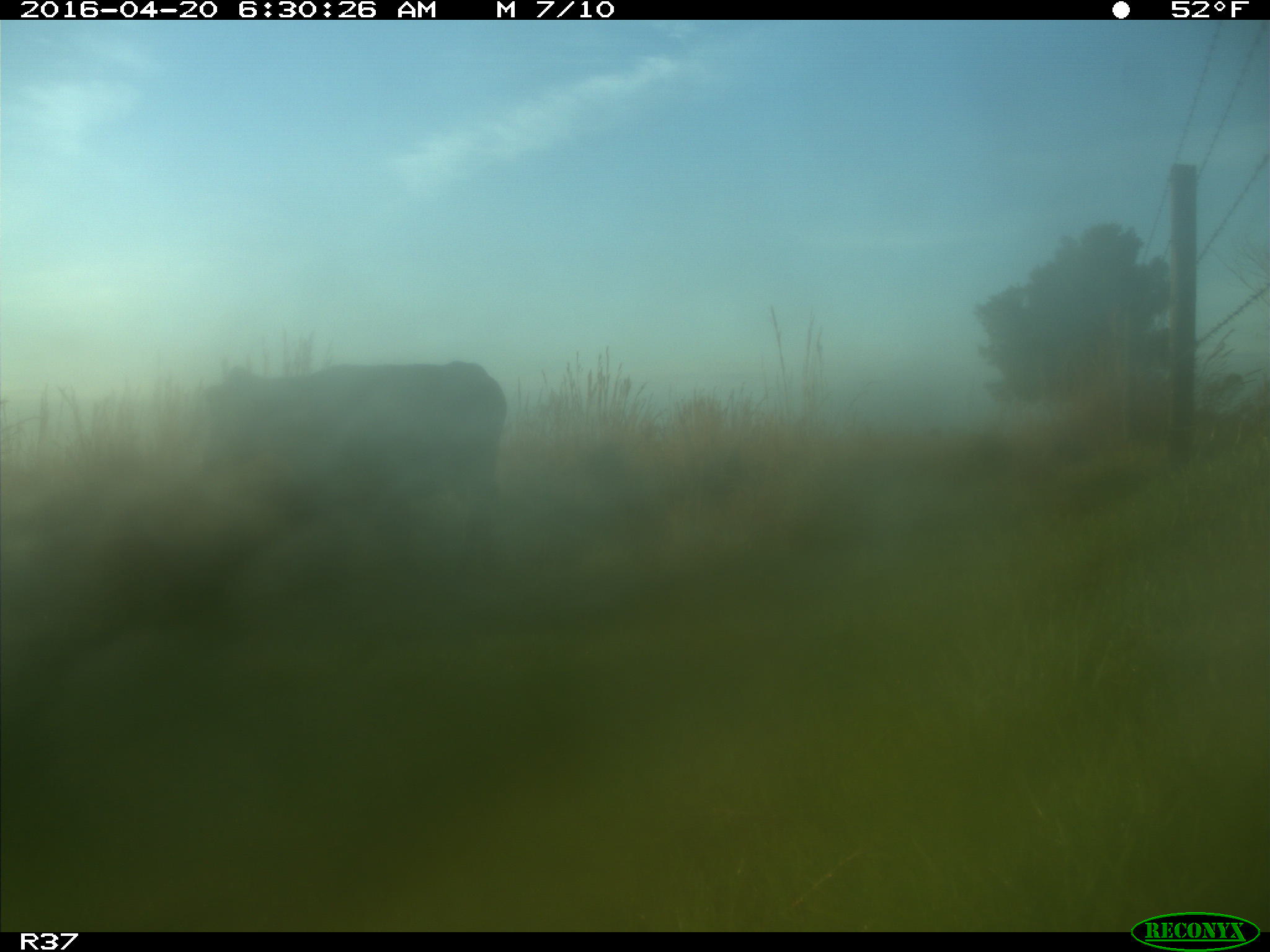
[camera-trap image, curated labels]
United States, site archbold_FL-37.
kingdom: Animalia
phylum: Chordata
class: Mammalia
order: Artiodactyla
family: Bovidae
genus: Bos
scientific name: Bos taurus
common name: domestic cow